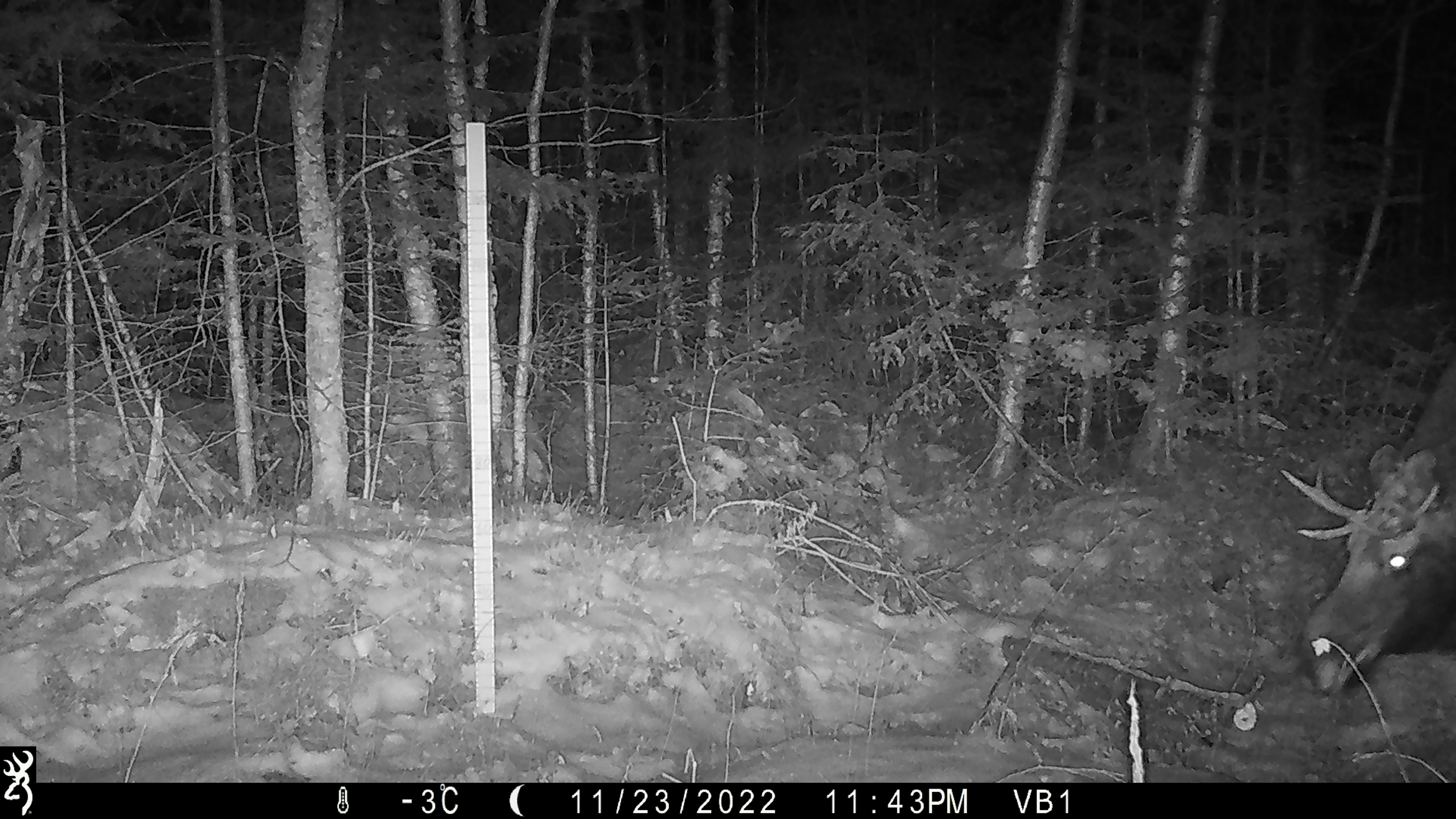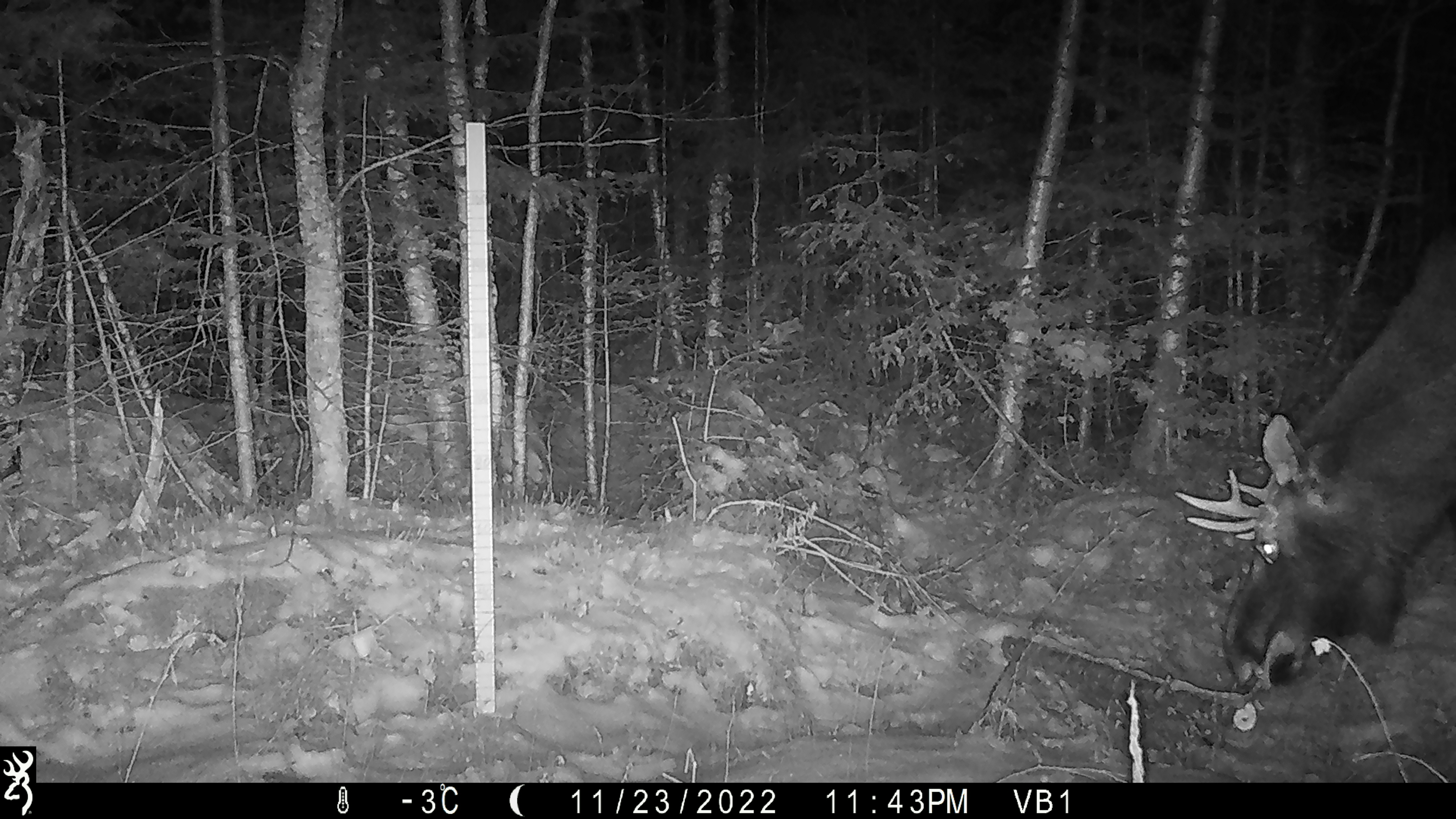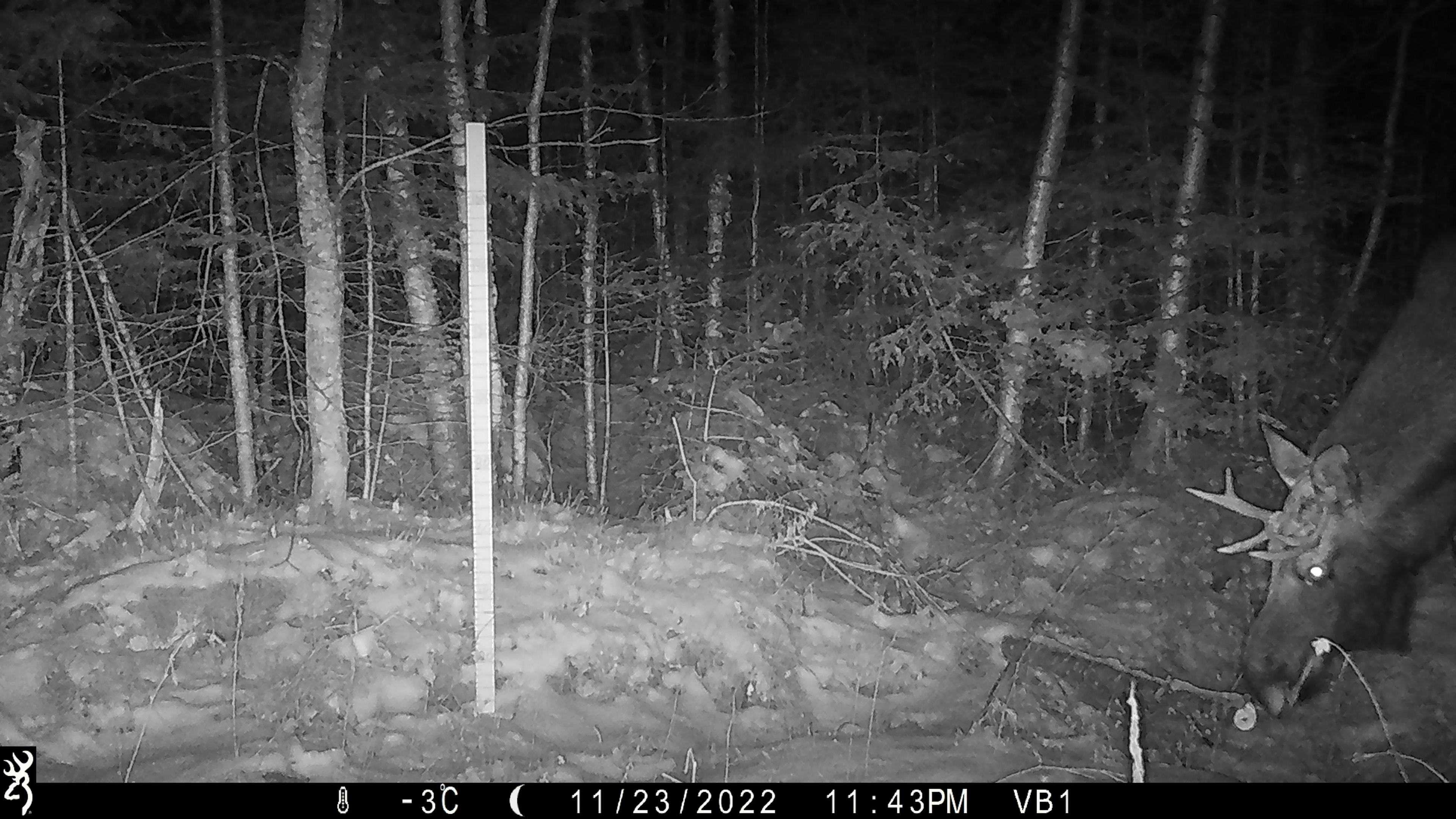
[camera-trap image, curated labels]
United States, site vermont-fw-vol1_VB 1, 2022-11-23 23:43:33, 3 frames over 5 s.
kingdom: Animalia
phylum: Chordata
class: Mammalia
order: Artiodactyla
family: Cervidae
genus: Alces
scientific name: Alces alces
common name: moose